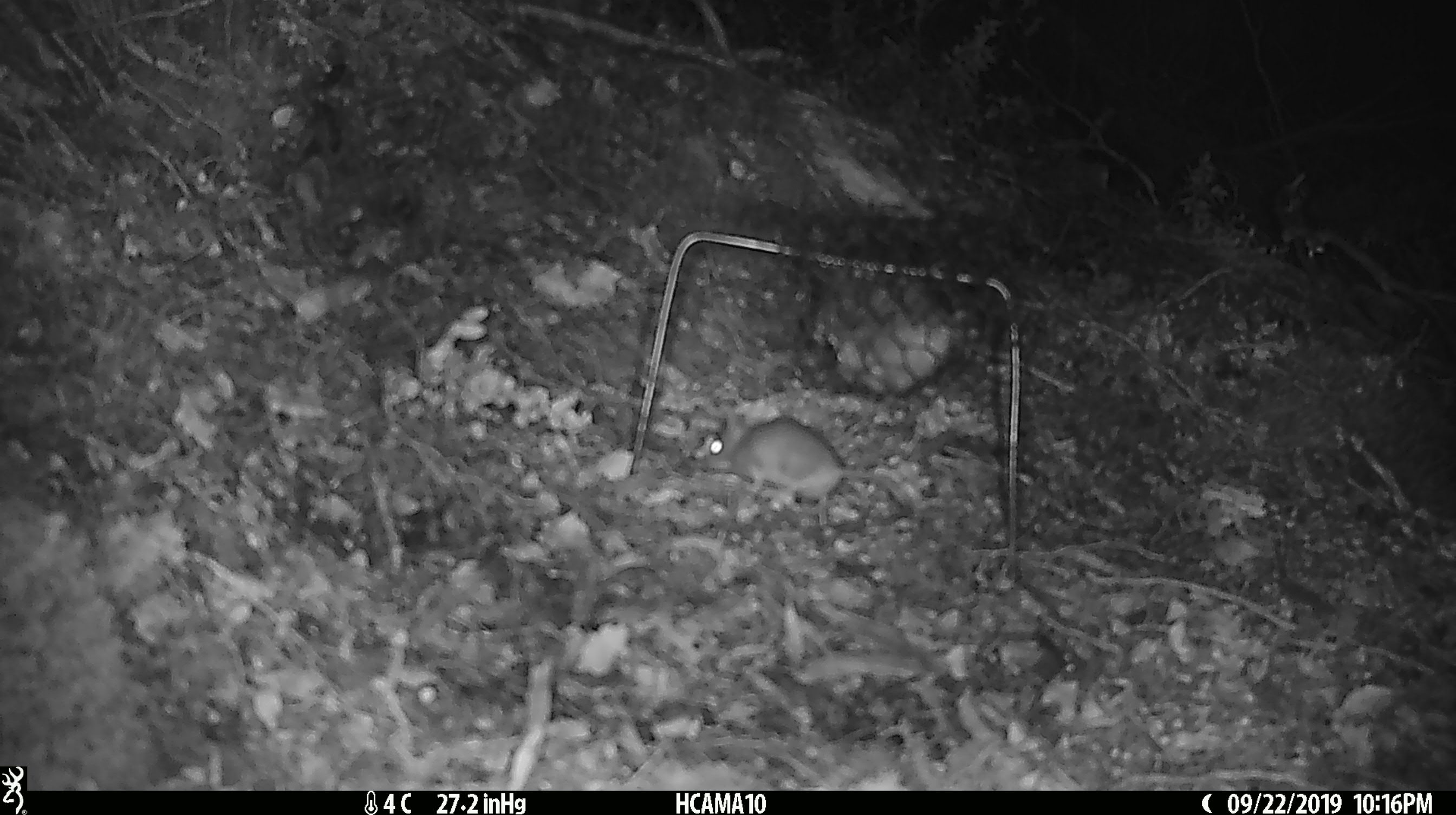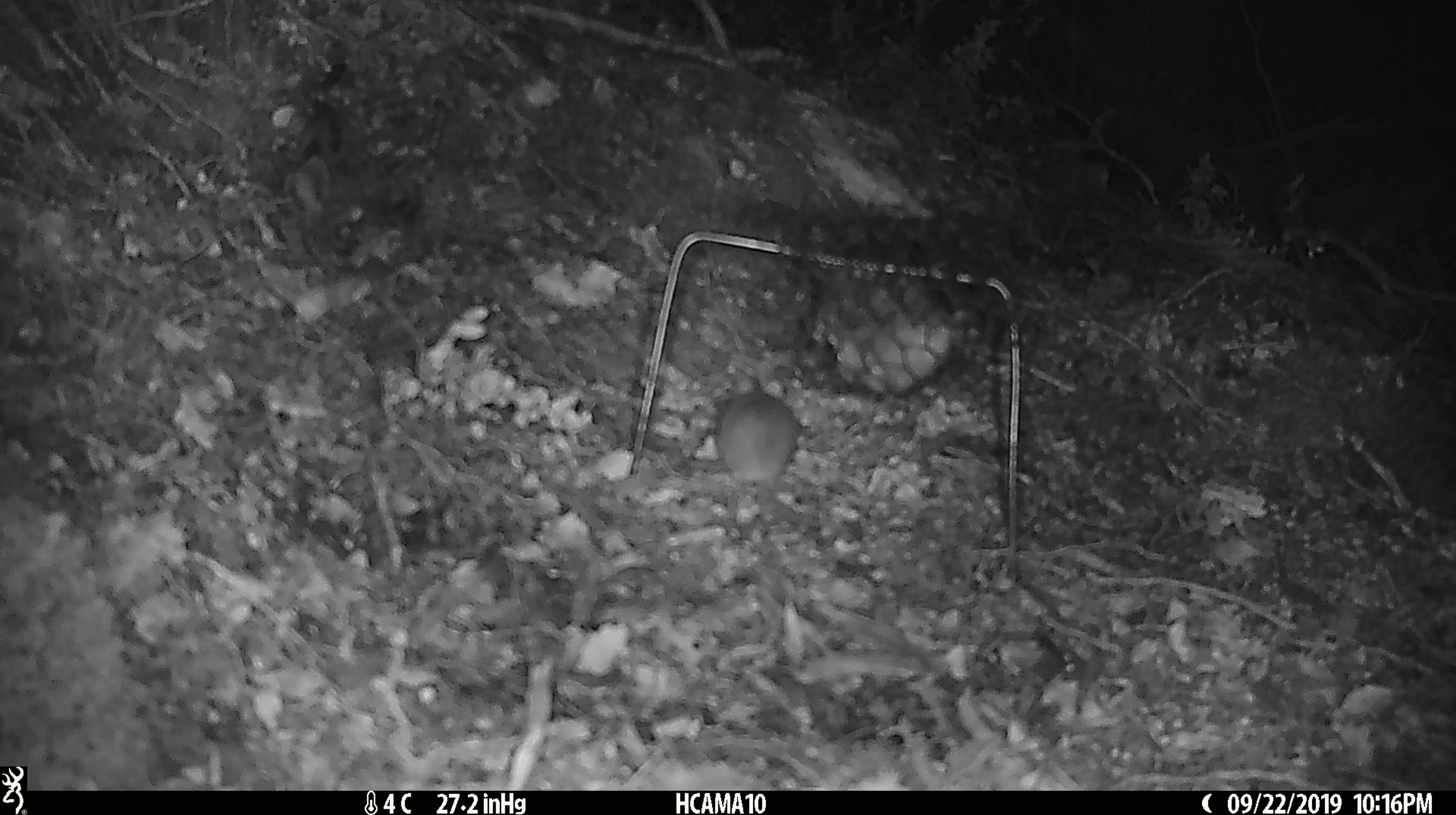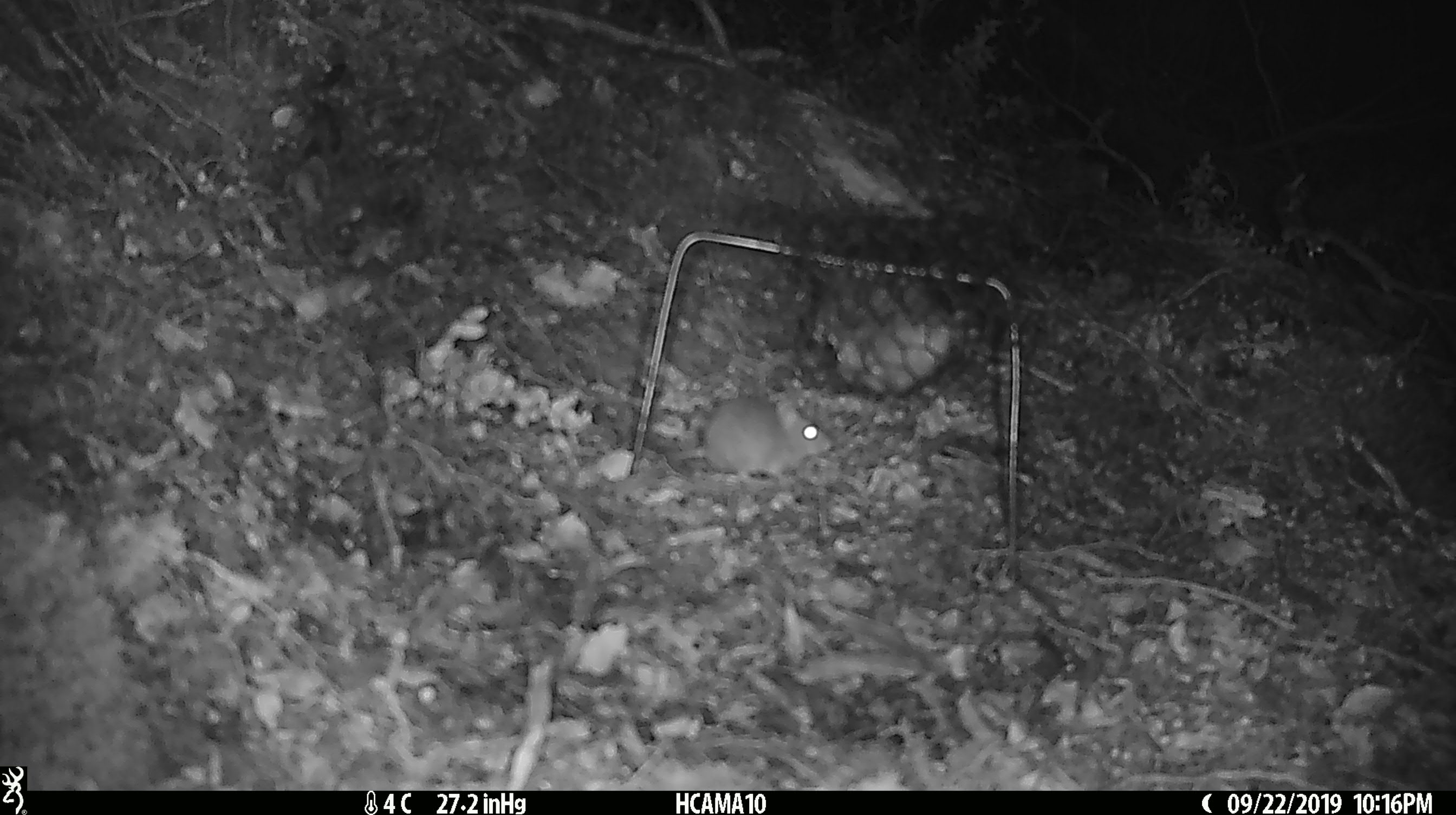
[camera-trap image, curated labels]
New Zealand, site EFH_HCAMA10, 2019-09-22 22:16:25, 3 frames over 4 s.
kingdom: Animalia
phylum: Chordata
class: Mammalia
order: Rodentia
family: Muridae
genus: Mus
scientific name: Mus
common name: mouse